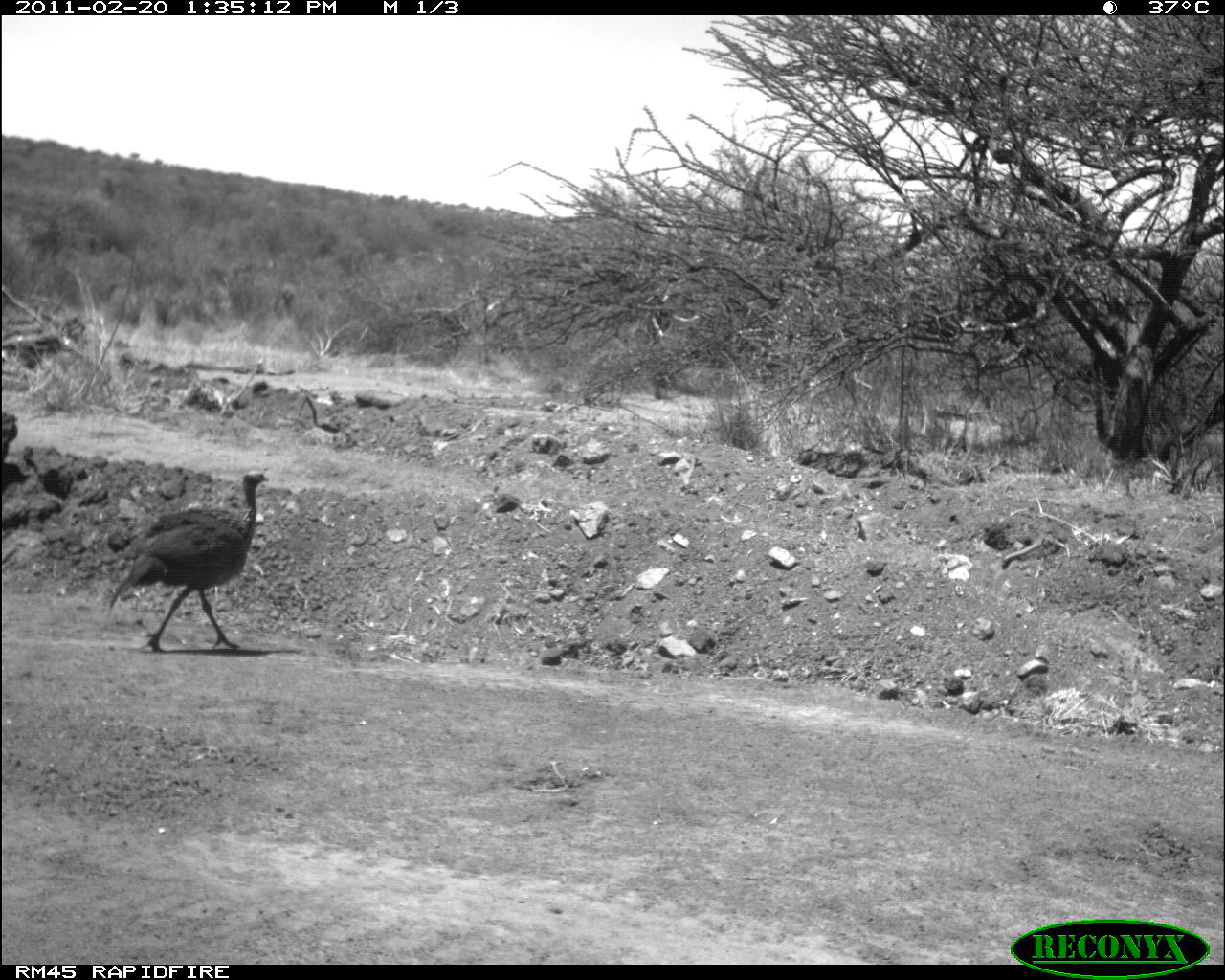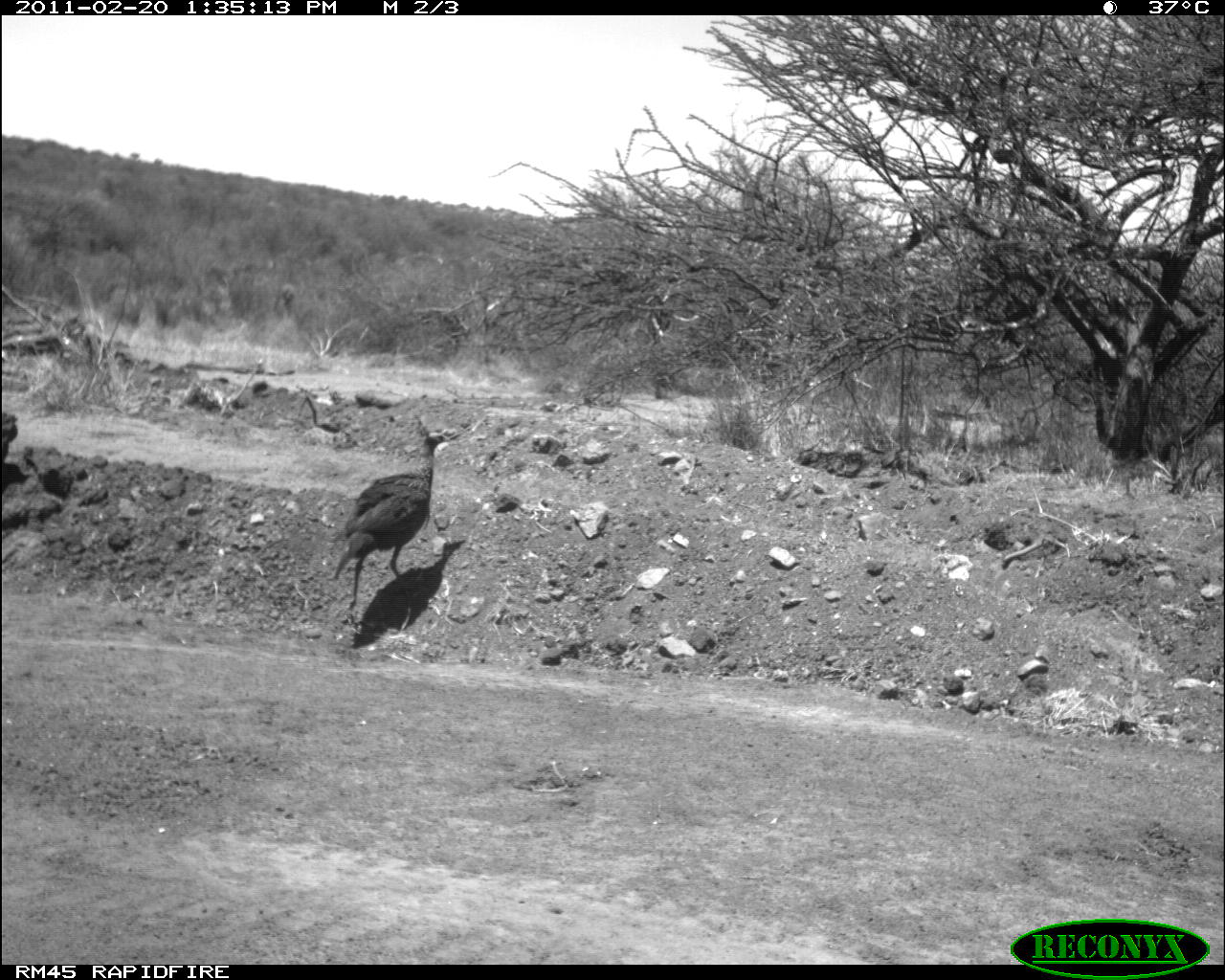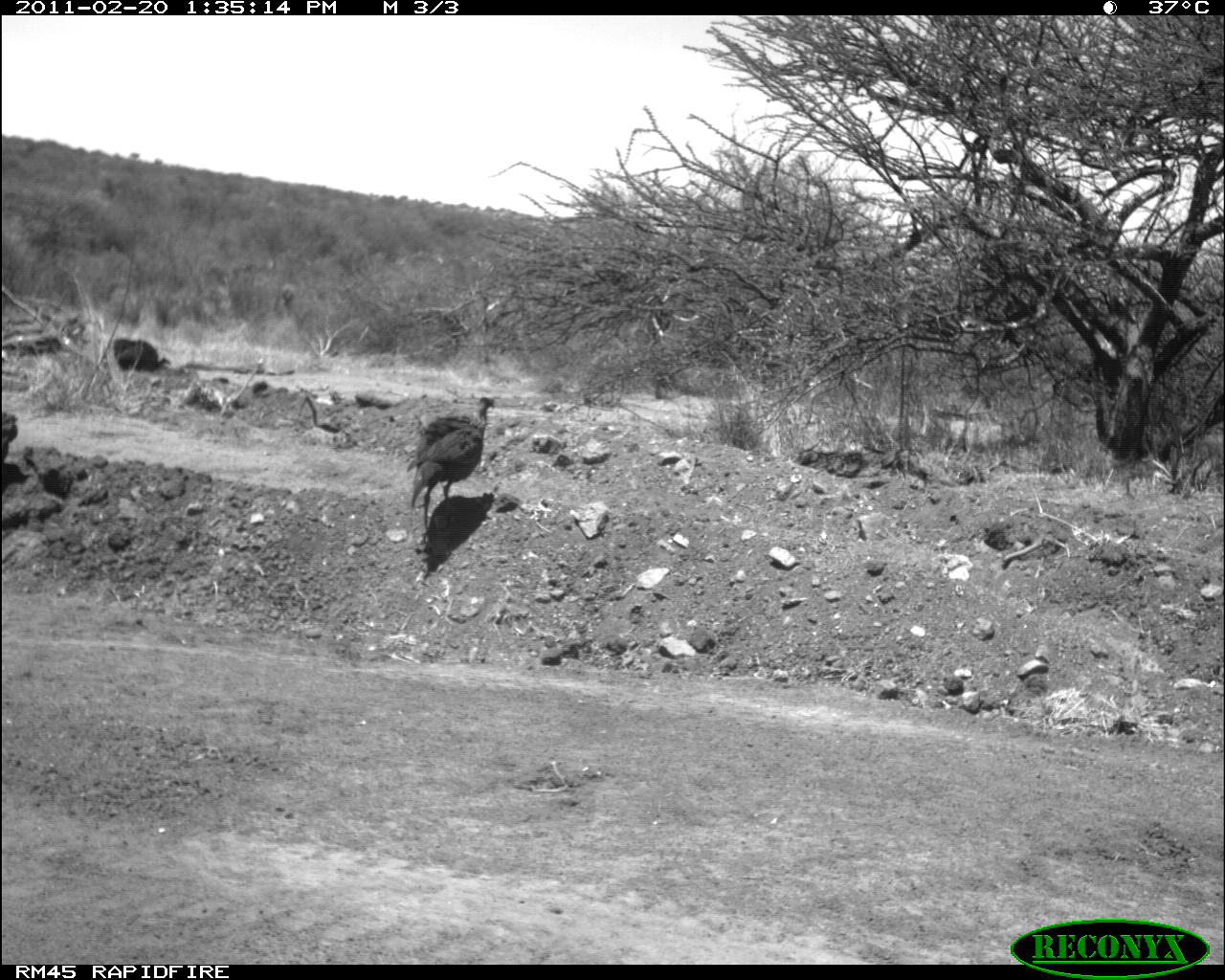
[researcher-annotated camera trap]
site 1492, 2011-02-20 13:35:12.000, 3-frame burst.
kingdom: Animalia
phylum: Chordata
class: Aves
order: Galliformes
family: Numididae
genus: Acryllium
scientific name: Acryllium vulturinum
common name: vulturine guineafowl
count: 1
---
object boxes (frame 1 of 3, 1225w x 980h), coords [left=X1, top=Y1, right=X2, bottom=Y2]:
acryllium vulturinum: [left=109, top=468, right=268, bottom=653]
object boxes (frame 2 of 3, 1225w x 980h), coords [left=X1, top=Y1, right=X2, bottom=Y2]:
acryllium vulturinum: [left=333, top=430, right=451, bottom=606]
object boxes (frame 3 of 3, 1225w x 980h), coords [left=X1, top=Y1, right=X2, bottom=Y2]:
acryllium vulturinum: [left=405, top=395, right=495, bottom=536]